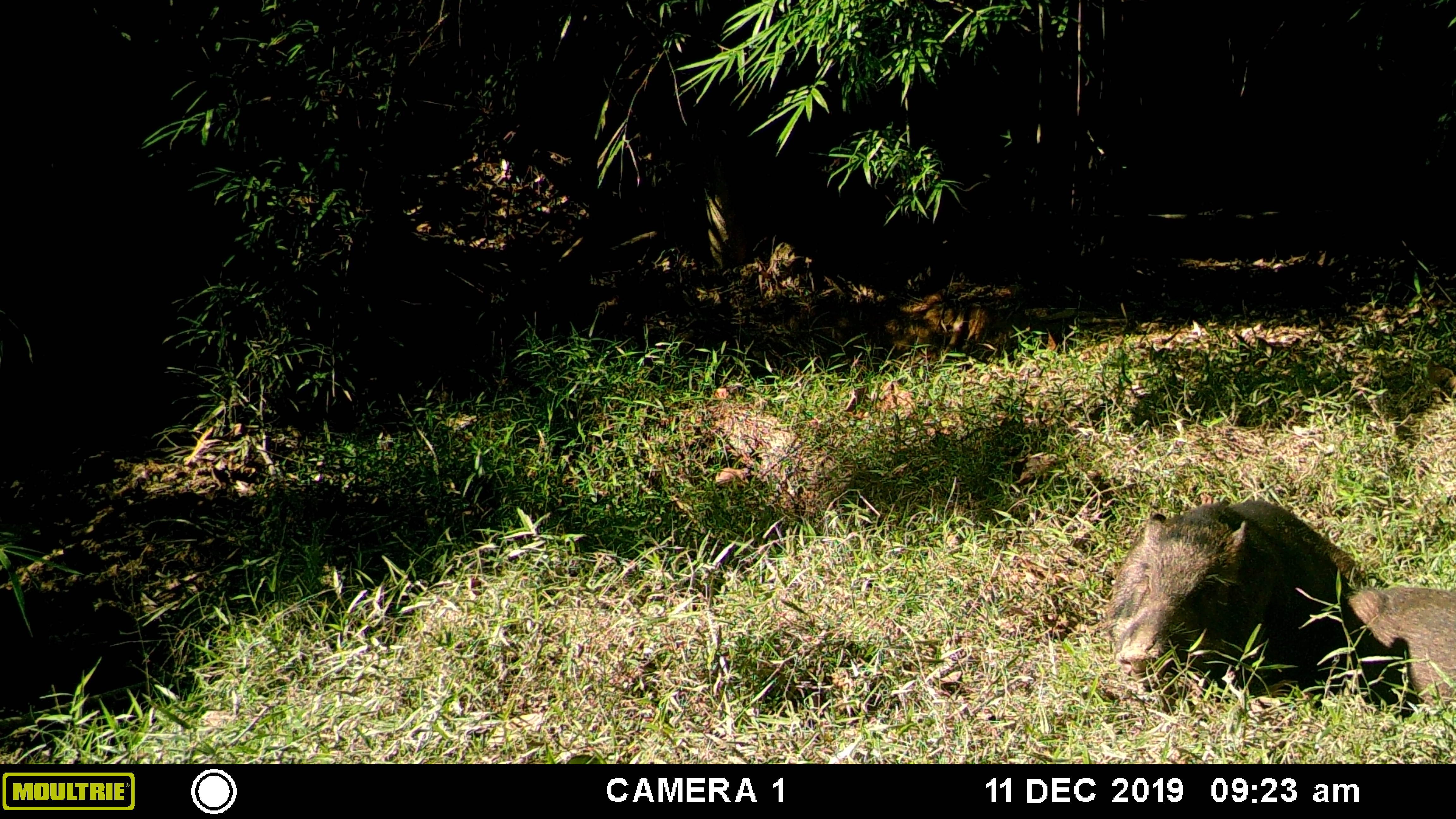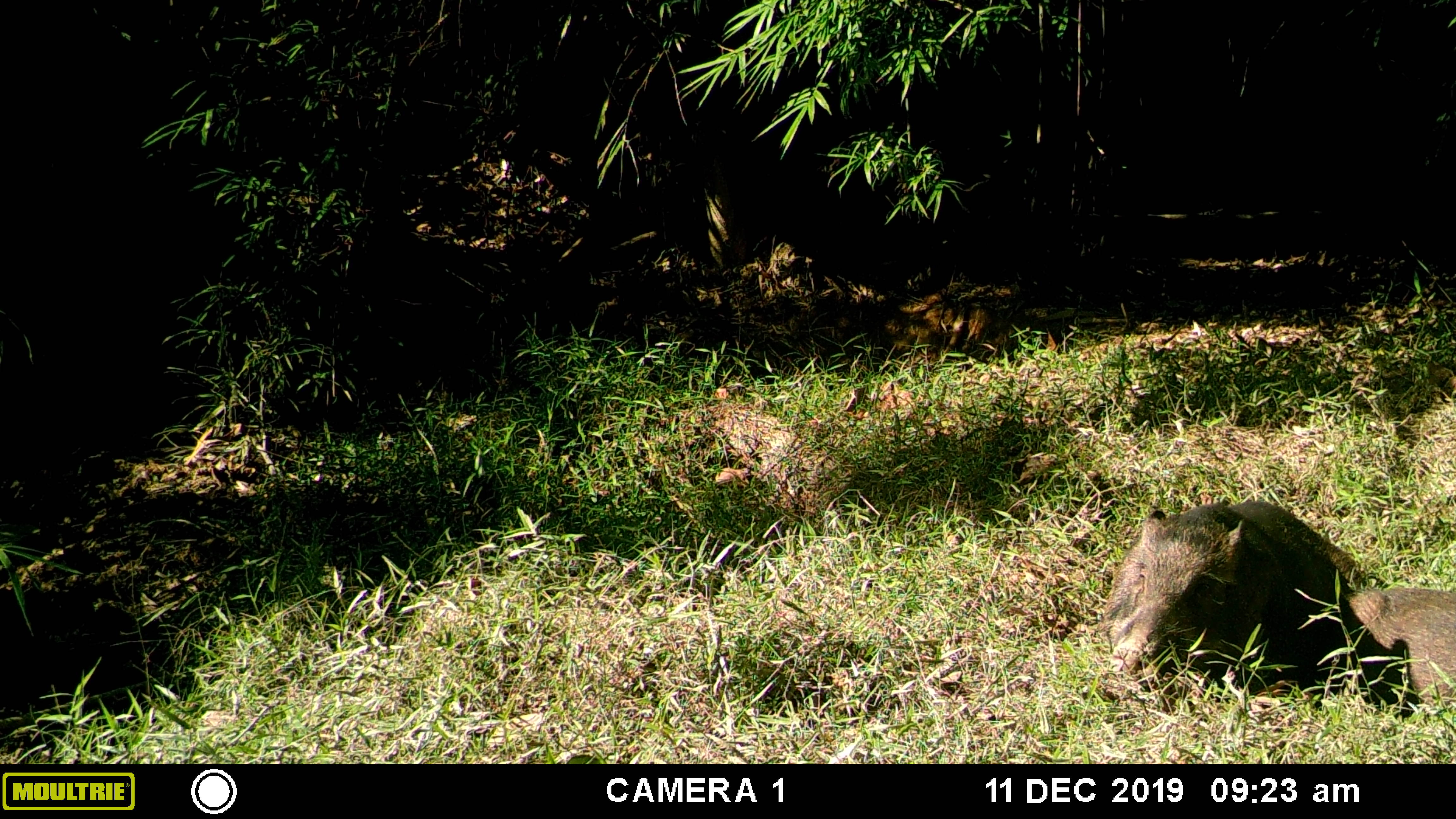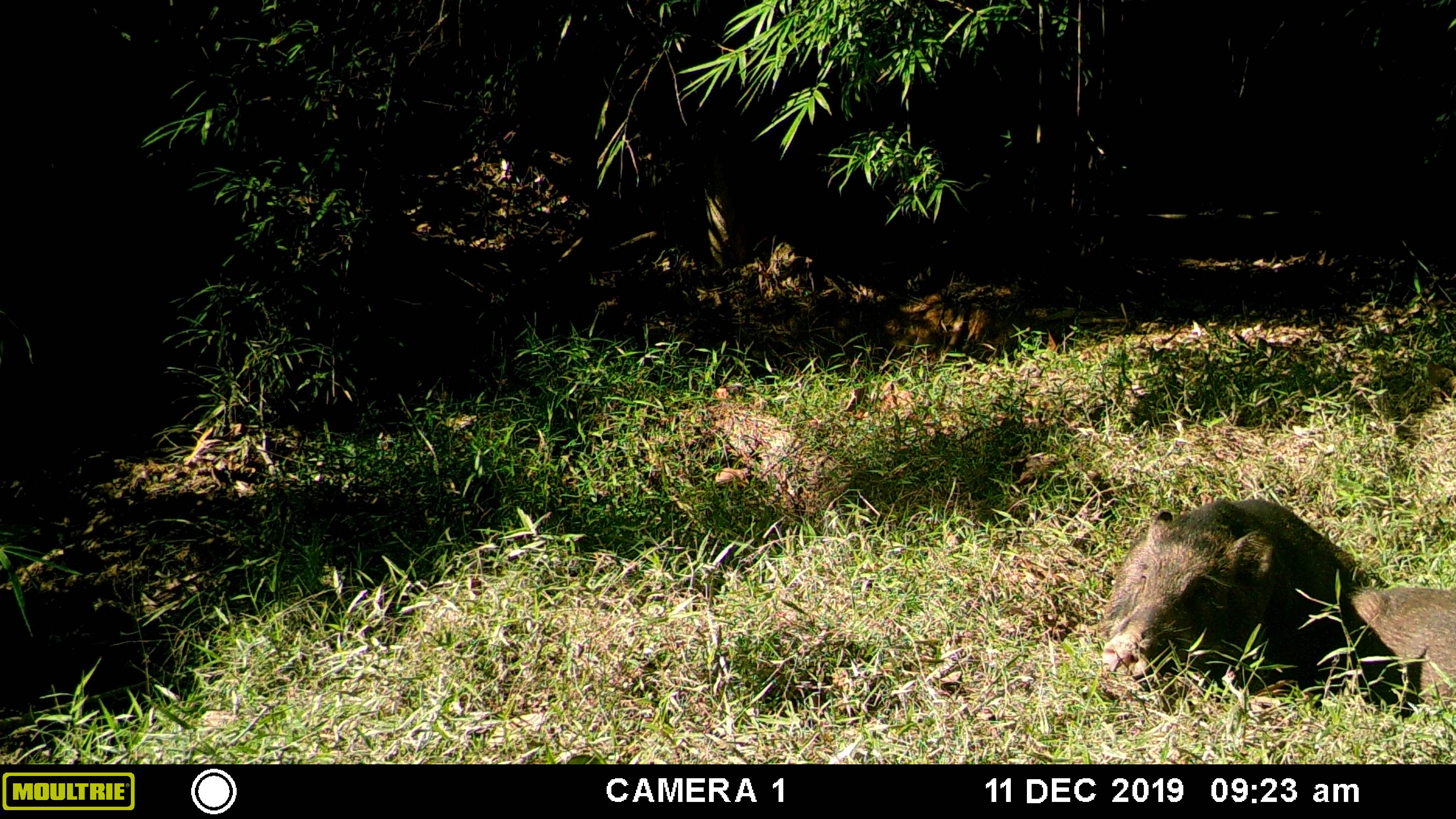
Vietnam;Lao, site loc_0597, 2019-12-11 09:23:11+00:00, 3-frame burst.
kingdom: Animalia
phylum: Chordata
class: Mammalia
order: Artiodactyla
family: Suidae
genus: Sus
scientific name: Sus scrofa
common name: eurasian wild pig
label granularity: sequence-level